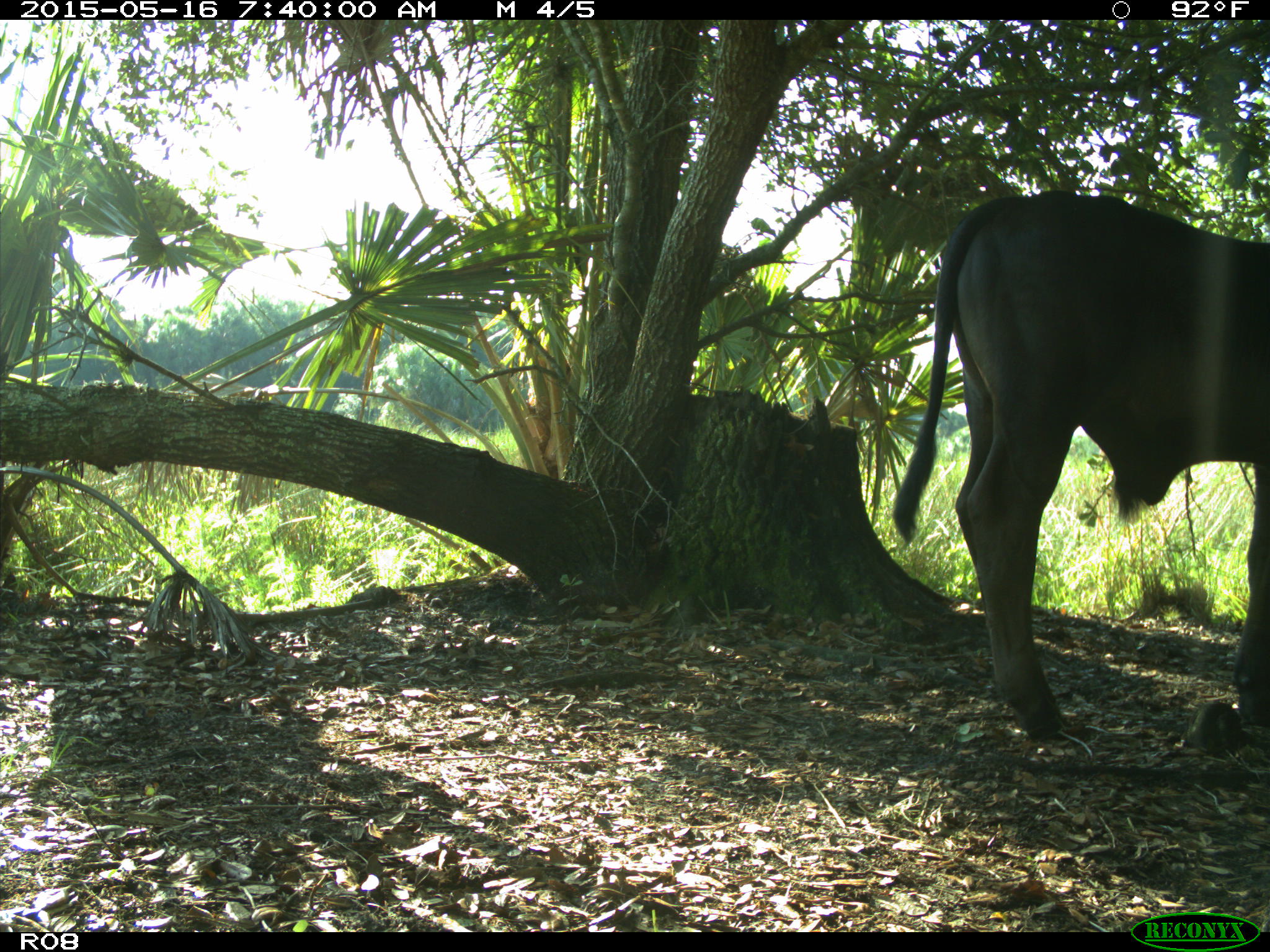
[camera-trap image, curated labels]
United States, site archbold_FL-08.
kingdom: Animalia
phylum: Chordata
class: Mammalia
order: Artiodactyla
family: Bovidae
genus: Bos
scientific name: Bos taurus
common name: domestic cow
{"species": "Bos taurus (domestic cow)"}